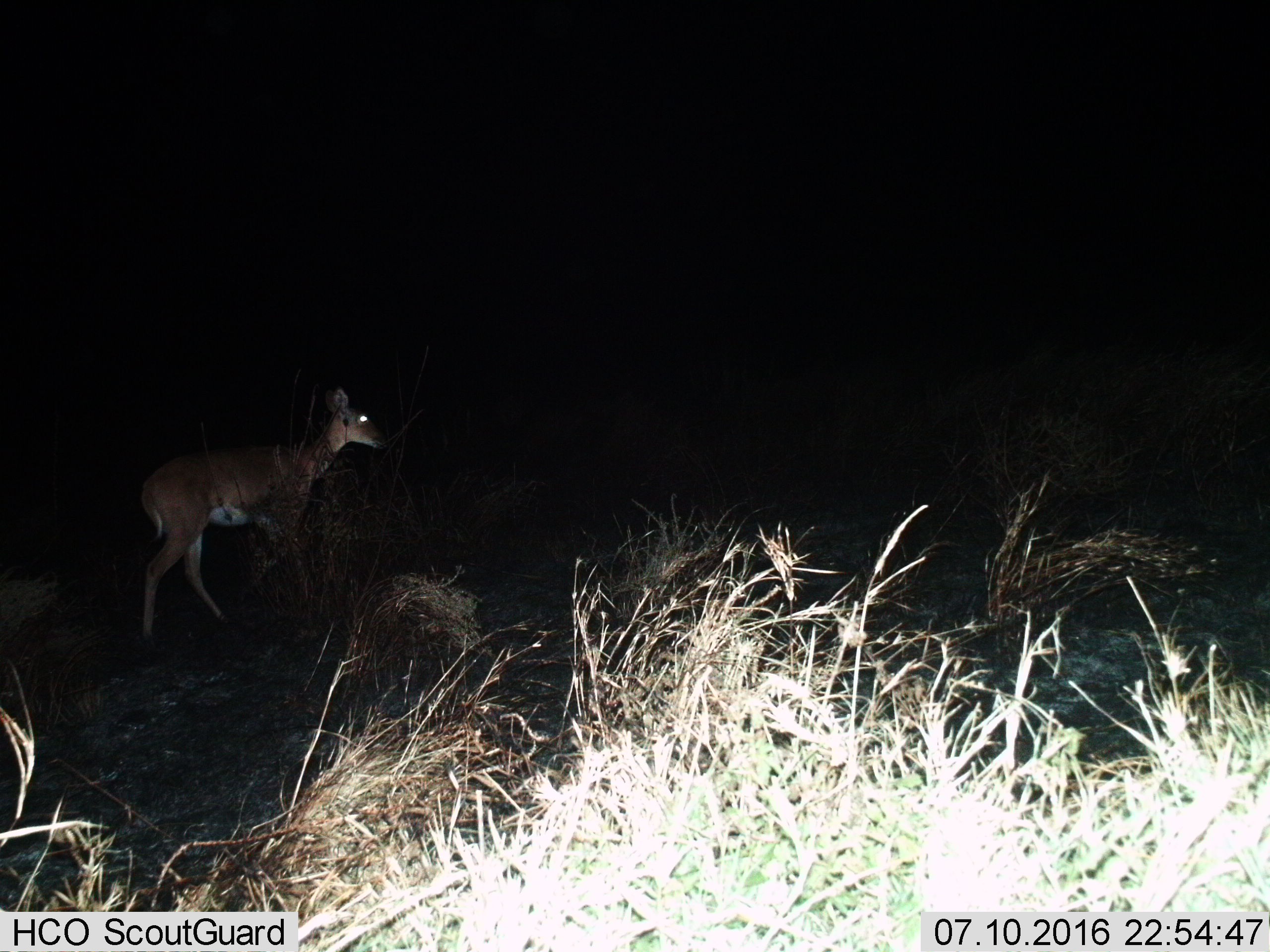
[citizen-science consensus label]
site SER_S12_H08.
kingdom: Animalia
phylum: Chordata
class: Mammalia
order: Artiodactyla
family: Bovidae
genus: Redunca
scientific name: Redunca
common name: reedbuck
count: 1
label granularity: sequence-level